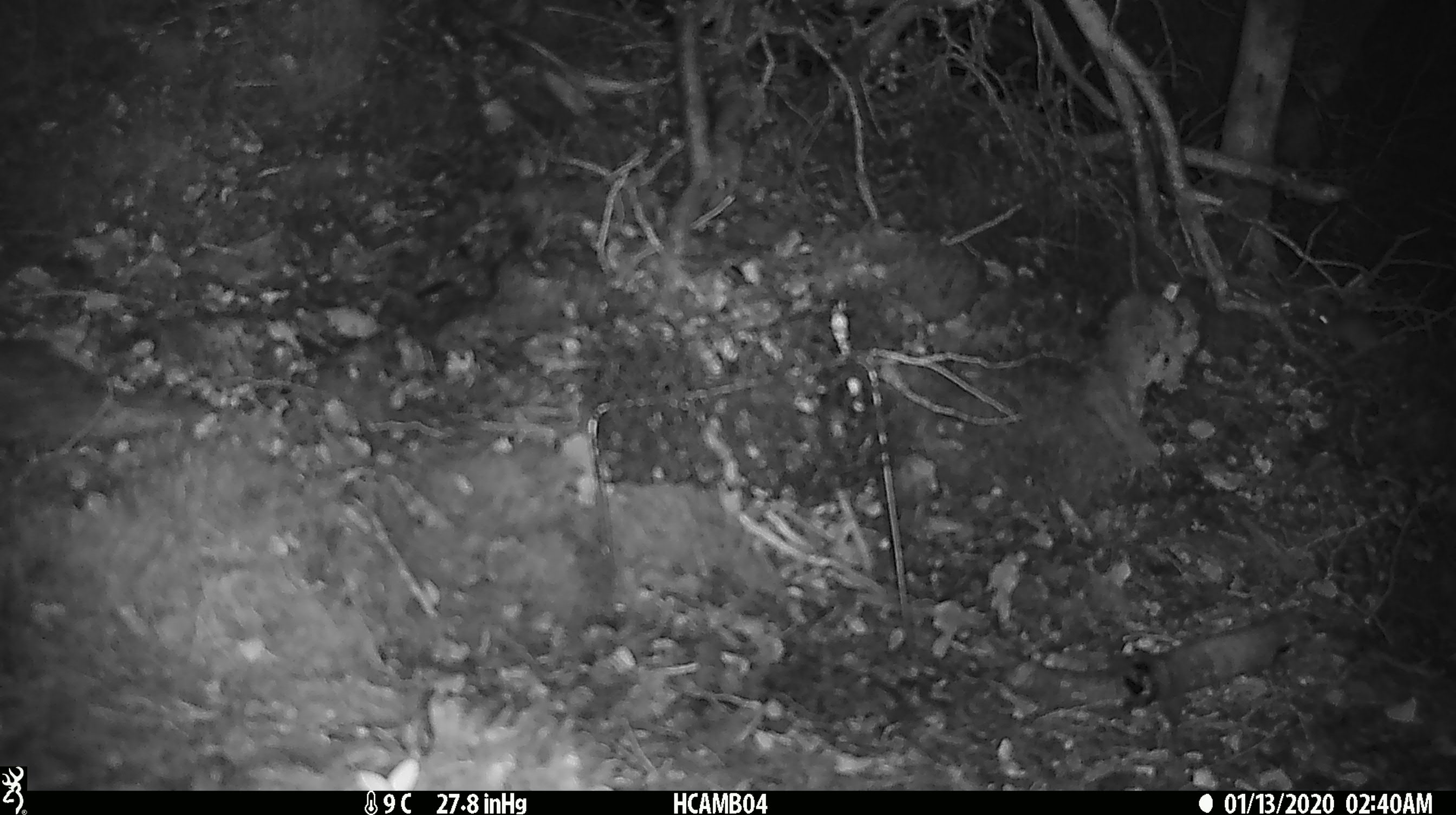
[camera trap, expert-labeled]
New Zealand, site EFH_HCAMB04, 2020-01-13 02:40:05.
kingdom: Animalia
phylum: Chordata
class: Mammalia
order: Rodentia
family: Muridae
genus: Mus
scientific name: Mus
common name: mouse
Mouse (Mus).